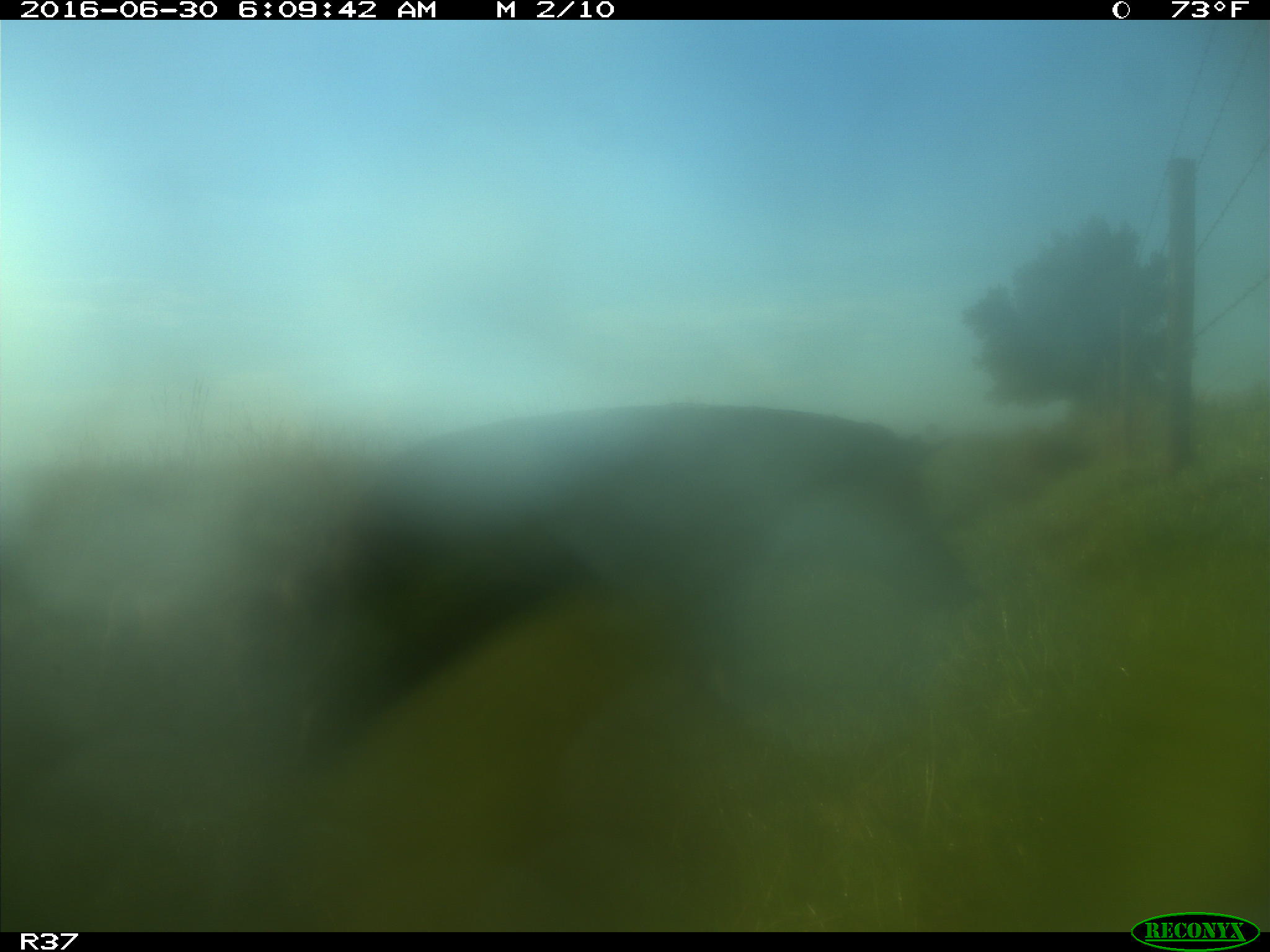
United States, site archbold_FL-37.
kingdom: Animalia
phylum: Chordata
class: Mammalia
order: Artiodactyla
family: Suidae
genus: Sus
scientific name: Sus scrofa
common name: wild boar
Sus scrofa (wild boar).